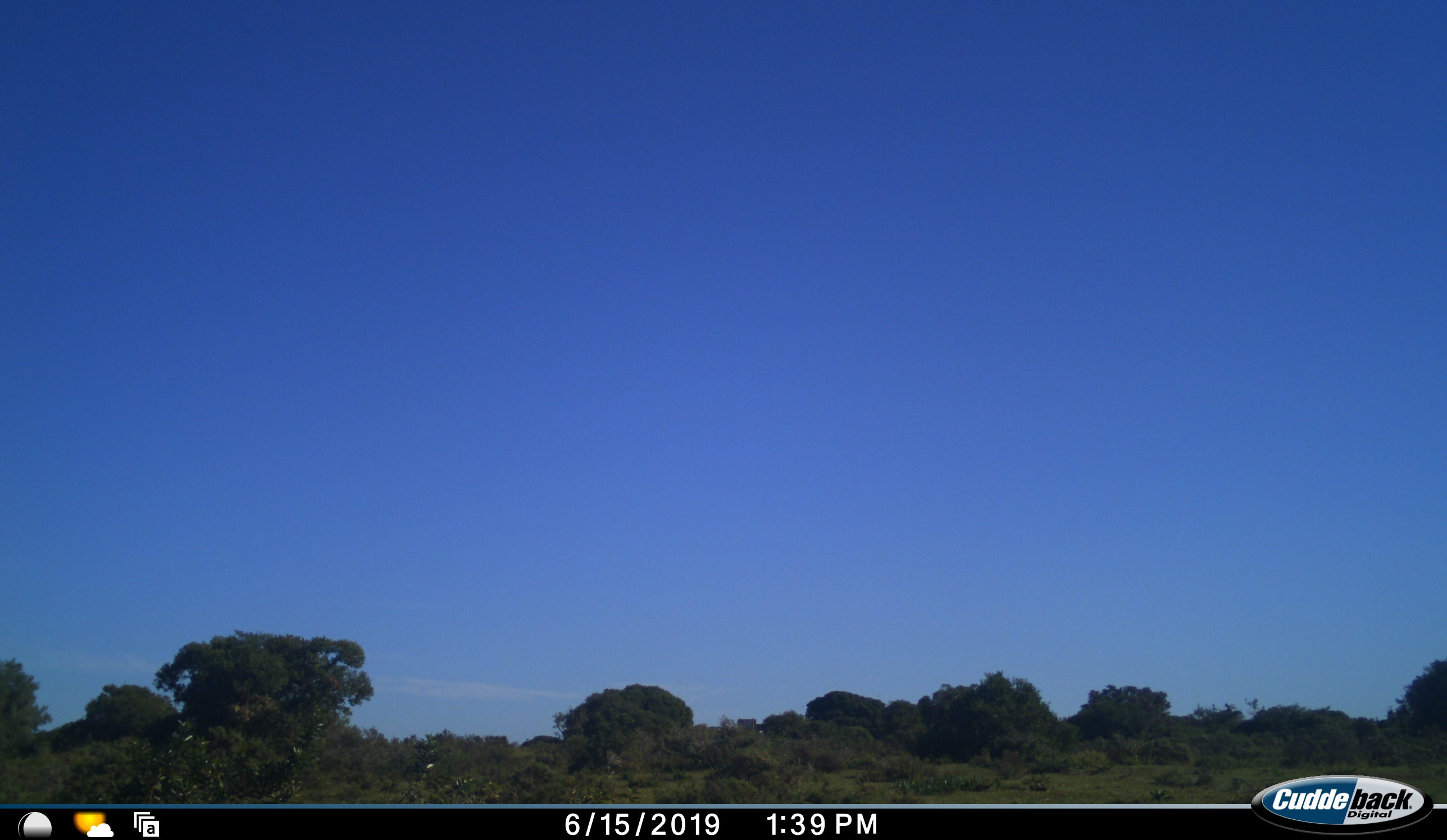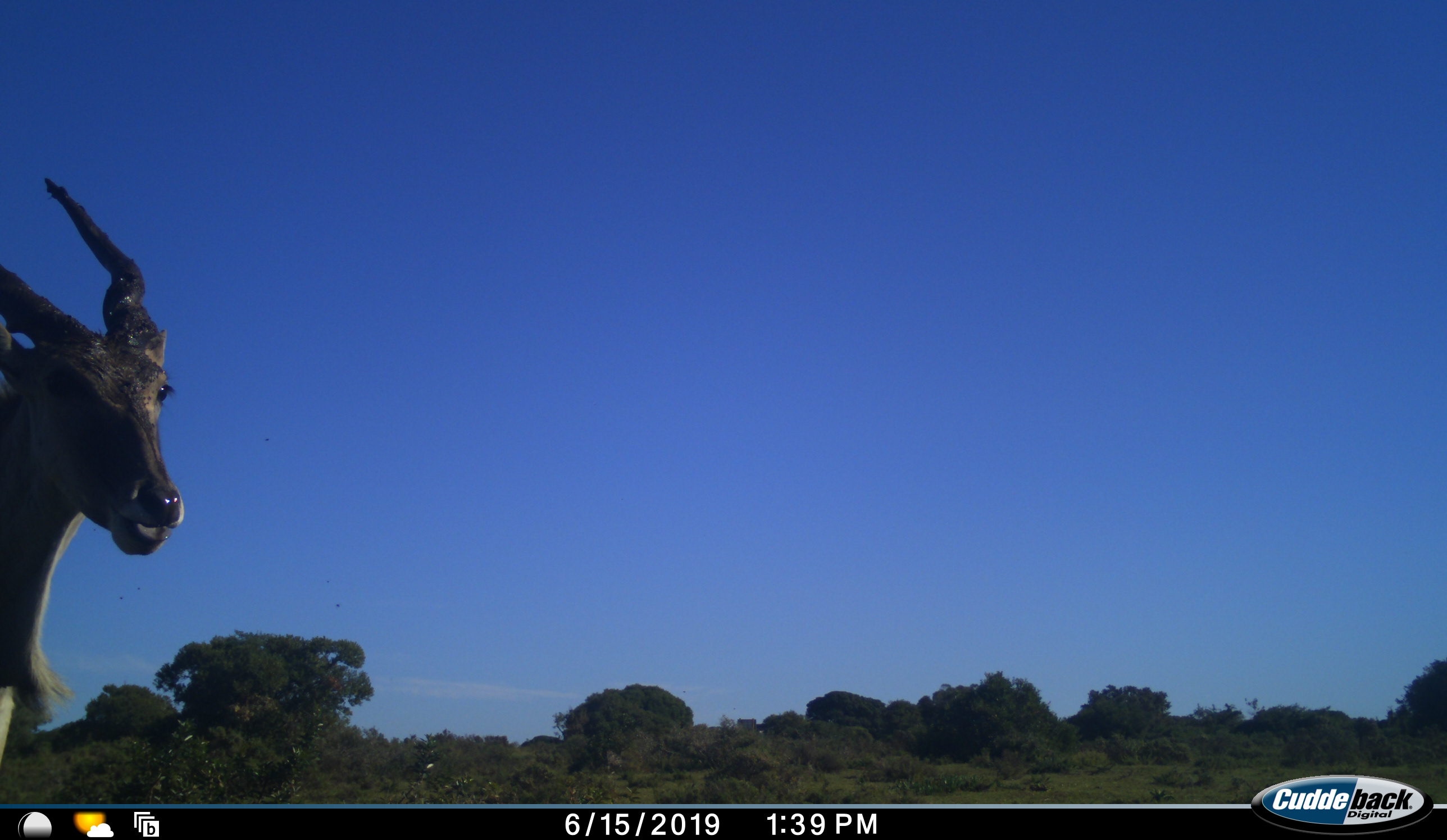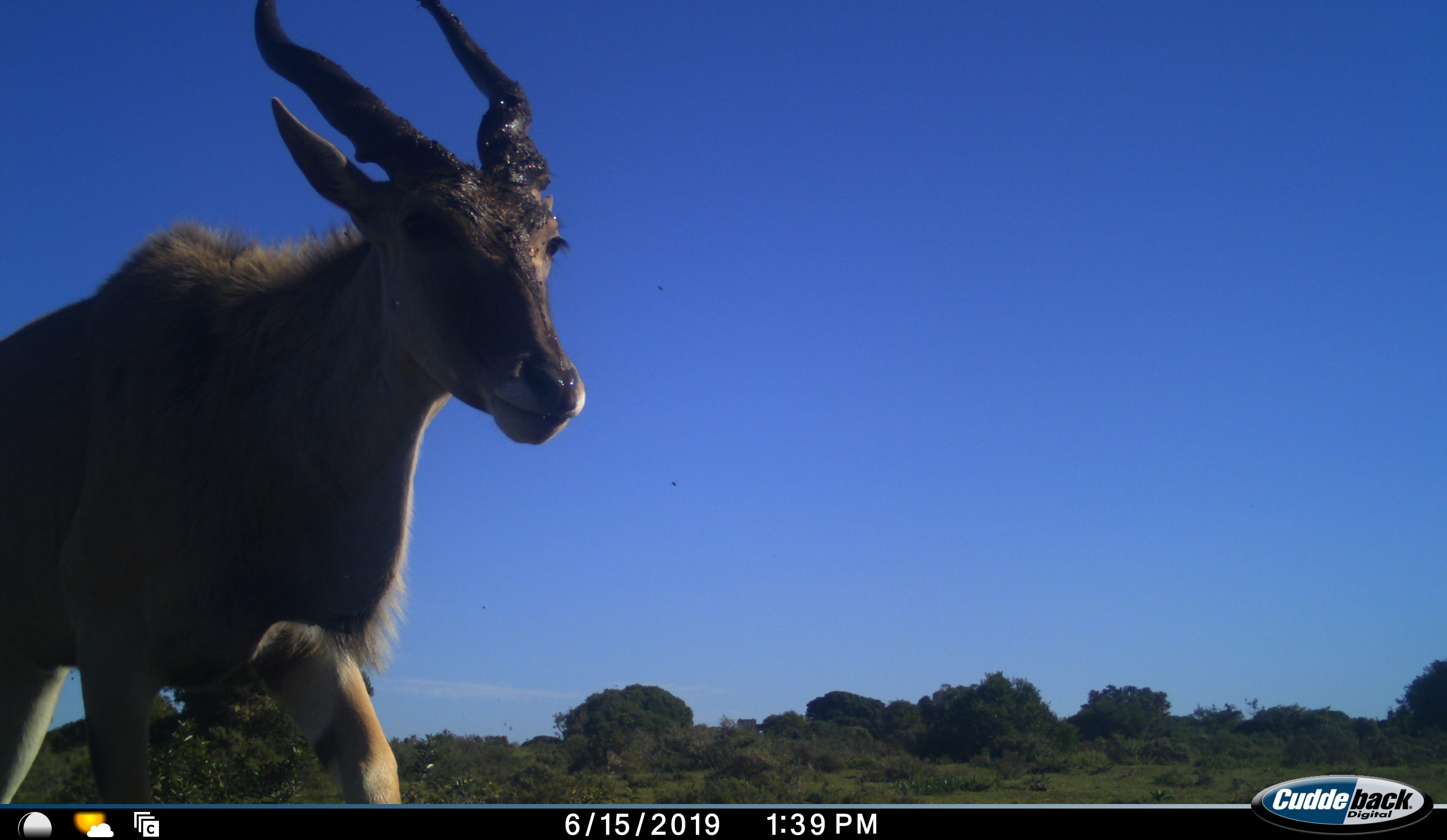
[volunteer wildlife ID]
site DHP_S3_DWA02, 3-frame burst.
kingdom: Animalia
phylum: Chordata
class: Mammalia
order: Artiodactyla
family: Bovidae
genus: Tragelaphus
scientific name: Tragelaphus oryx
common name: eland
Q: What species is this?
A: Eland (Tragelaphus oryx).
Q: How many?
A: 1.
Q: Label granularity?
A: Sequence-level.